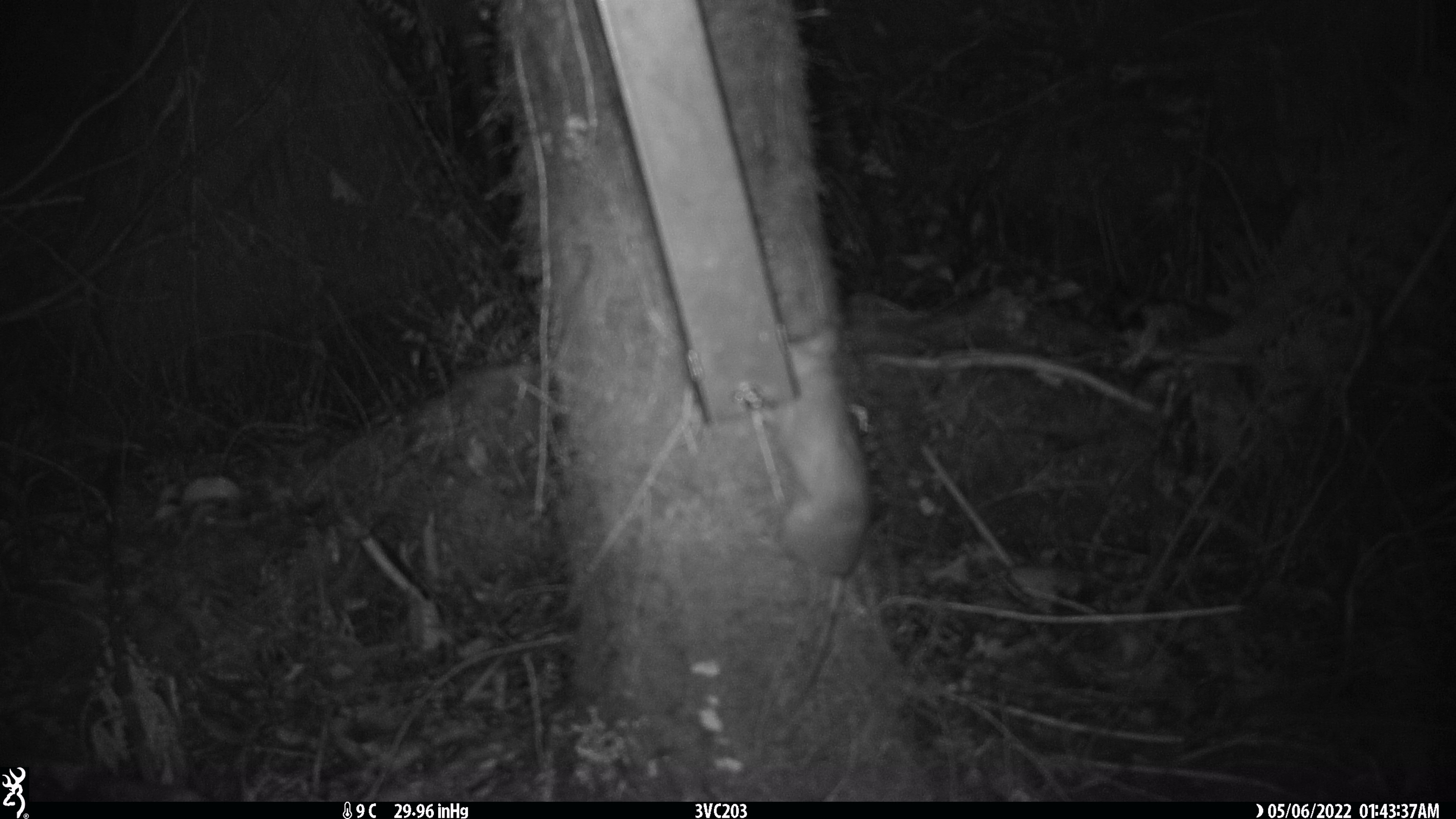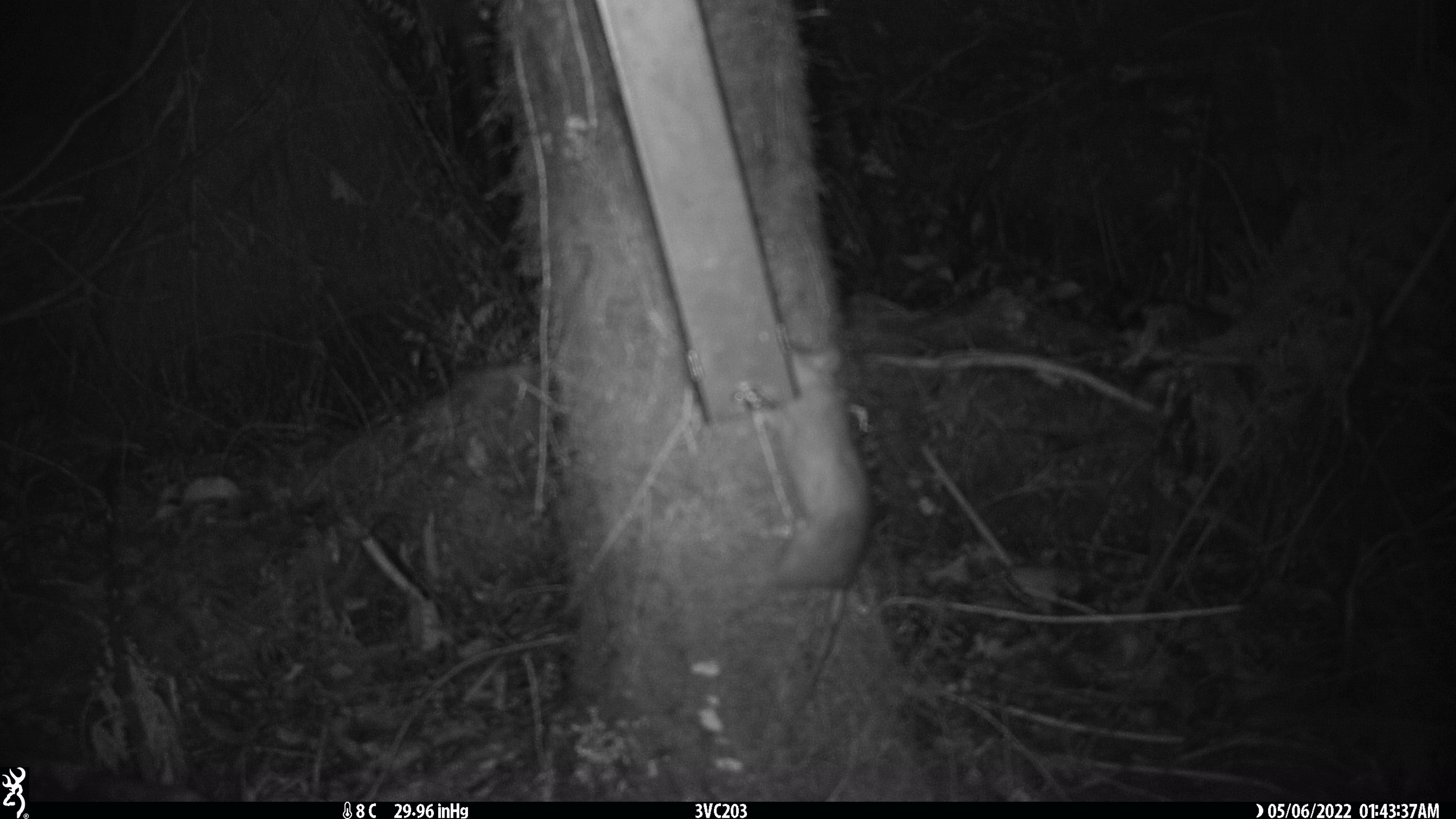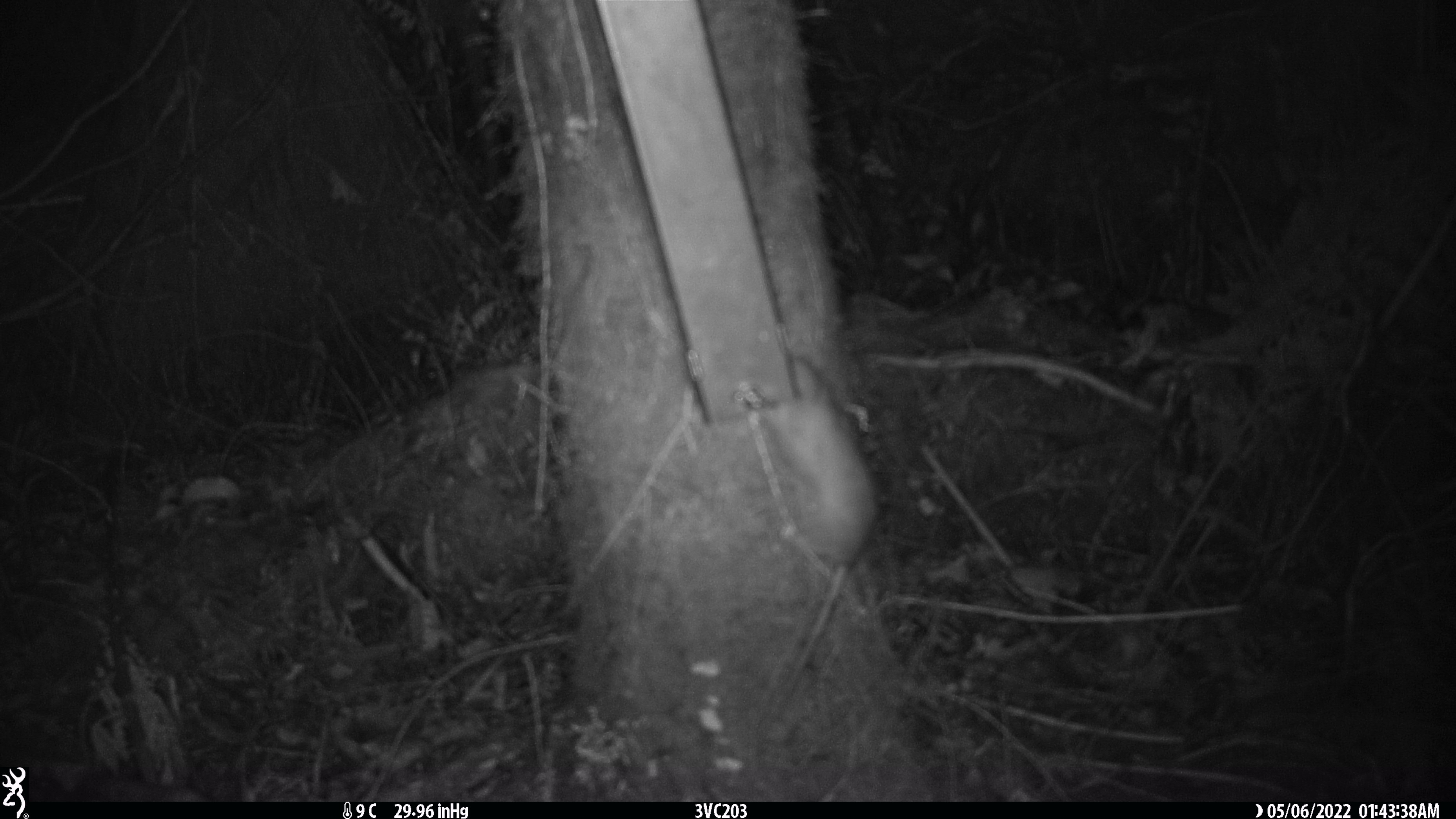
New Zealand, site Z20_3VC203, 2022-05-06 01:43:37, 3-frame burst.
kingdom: Animalia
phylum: Chordata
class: Mammalia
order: Rodentia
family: Muridae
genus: Rattus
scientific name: Rattus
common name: rat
Rat (Rattus).